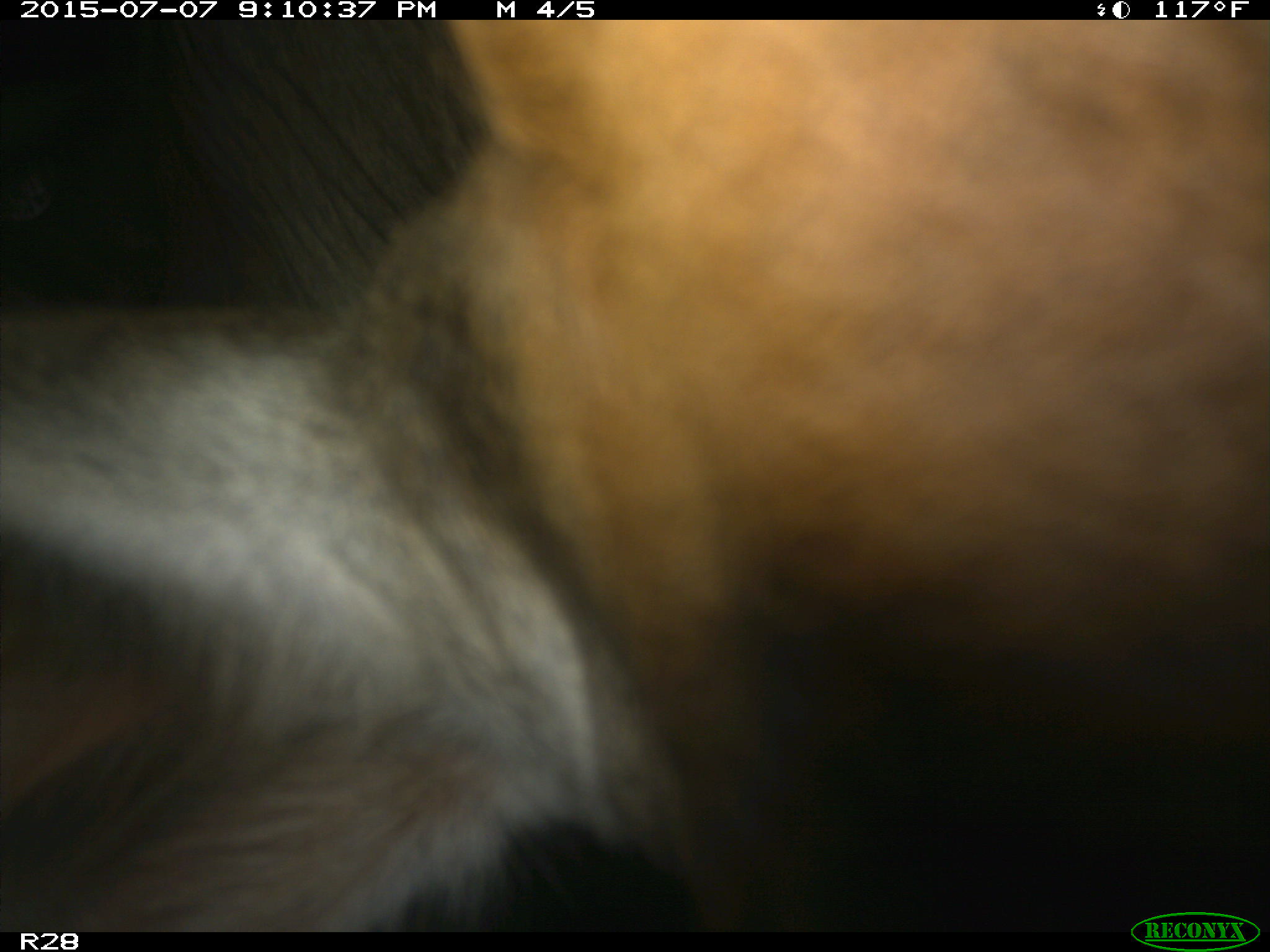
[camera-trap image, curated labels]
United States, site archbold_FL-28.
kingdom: Animalia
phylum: Chordata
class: Mammalia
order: Artiodactyla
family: Bovidae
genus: Bos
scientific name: Bos taurus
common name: domestic cow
Bos taurus (domestic cow).